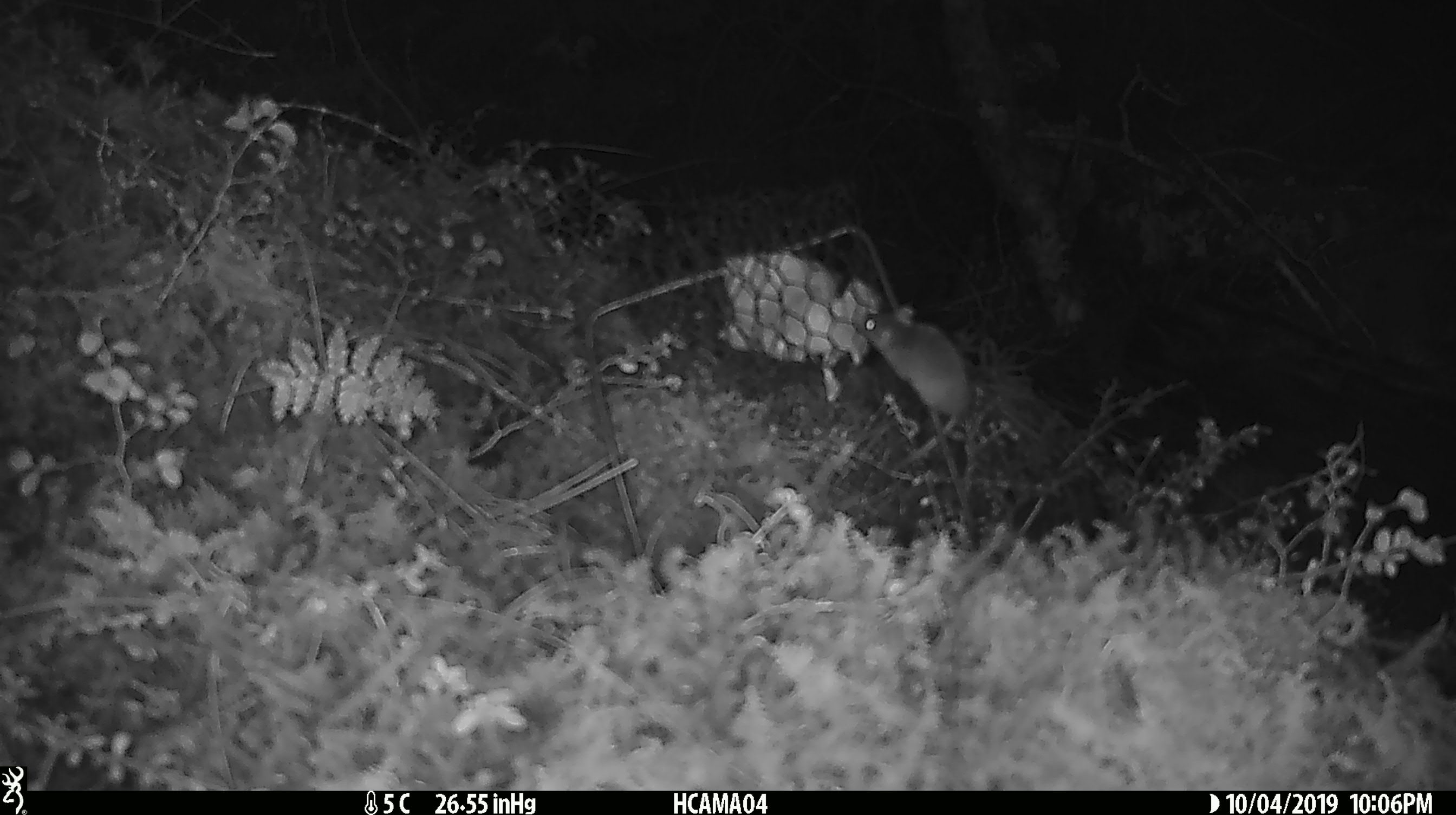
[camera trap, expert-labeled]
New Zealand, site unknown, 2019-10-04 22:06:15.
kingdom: Animalia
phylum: Chordata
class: Mammalia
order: Rodentia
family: Muridae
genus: Mus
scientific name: Mus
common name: mouse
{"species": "mouse (Mus)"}